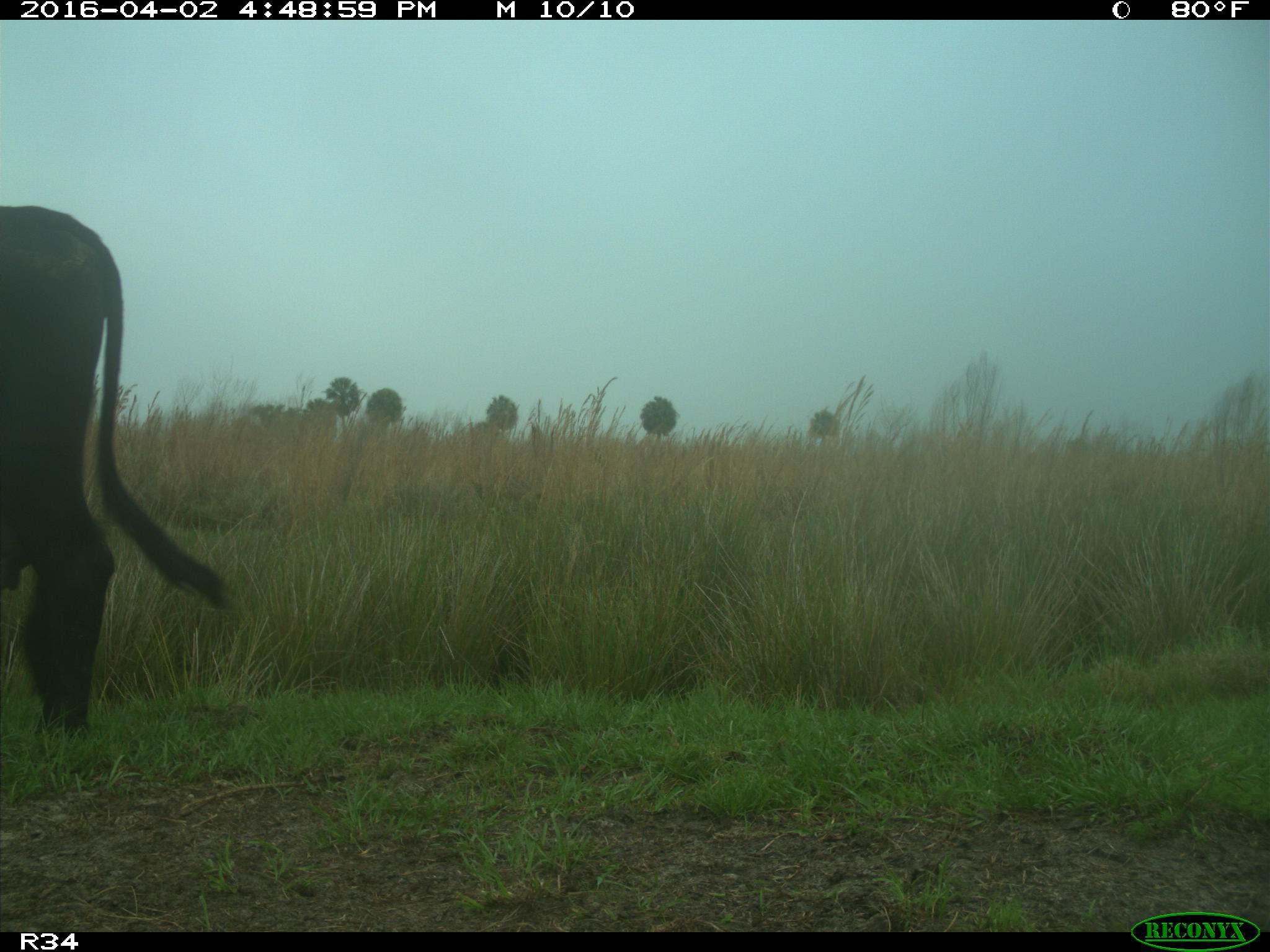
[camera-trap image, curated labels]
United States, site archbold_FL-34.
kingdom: Animalia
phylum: Chordata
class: Mammalia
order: Artiodactyla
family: Bovidae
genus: Bos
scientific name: Bos taurus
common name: domestic cow